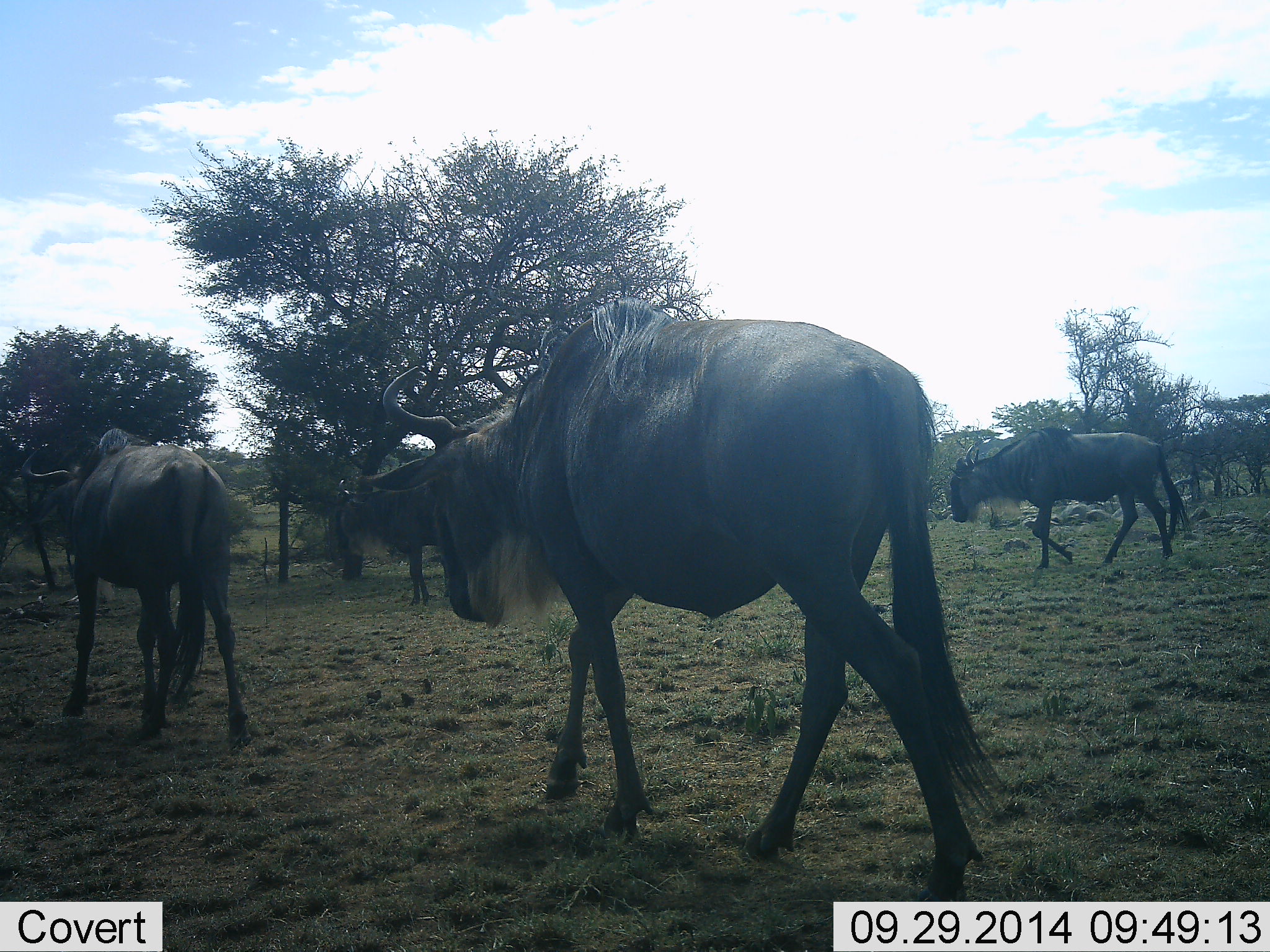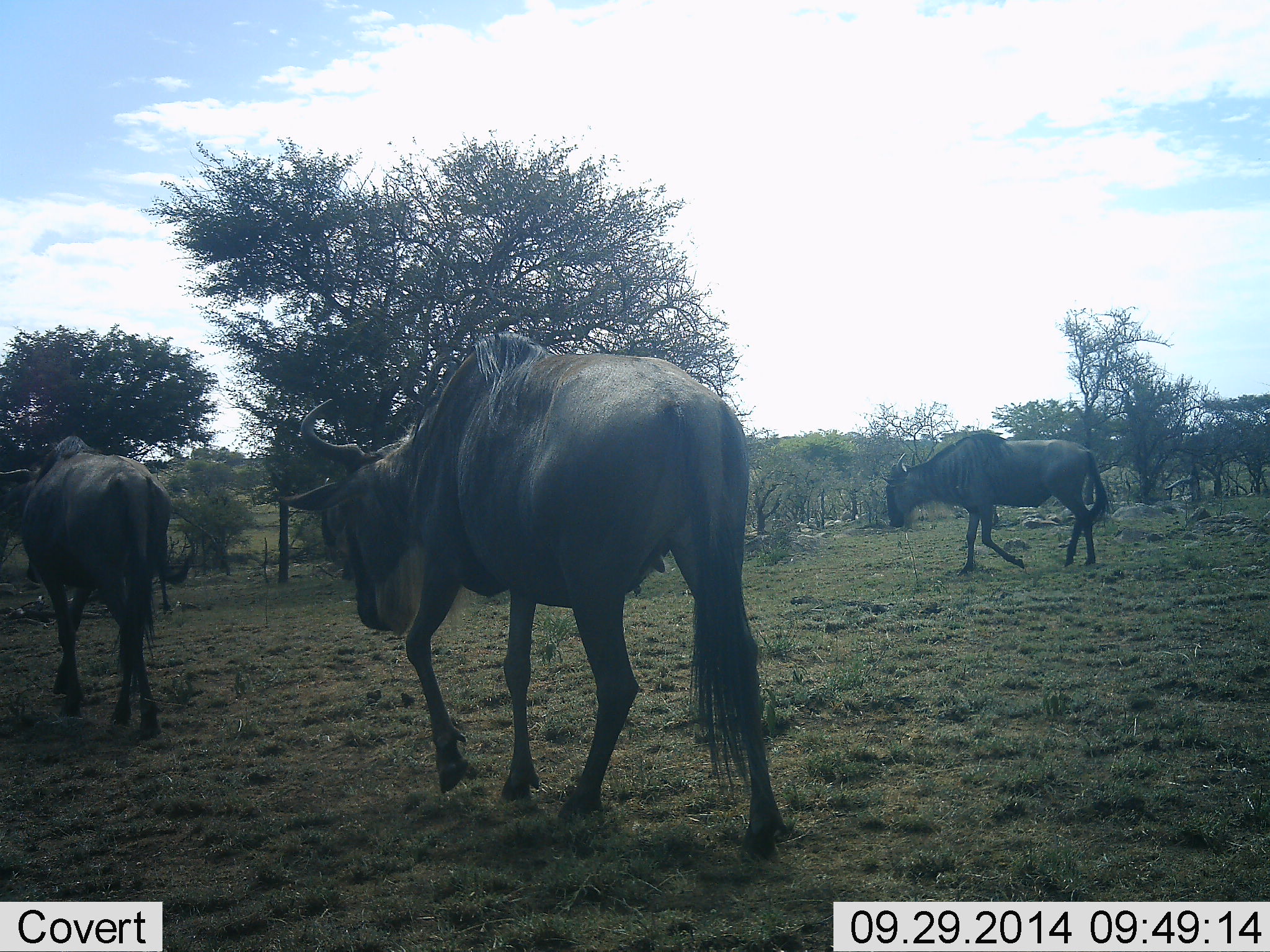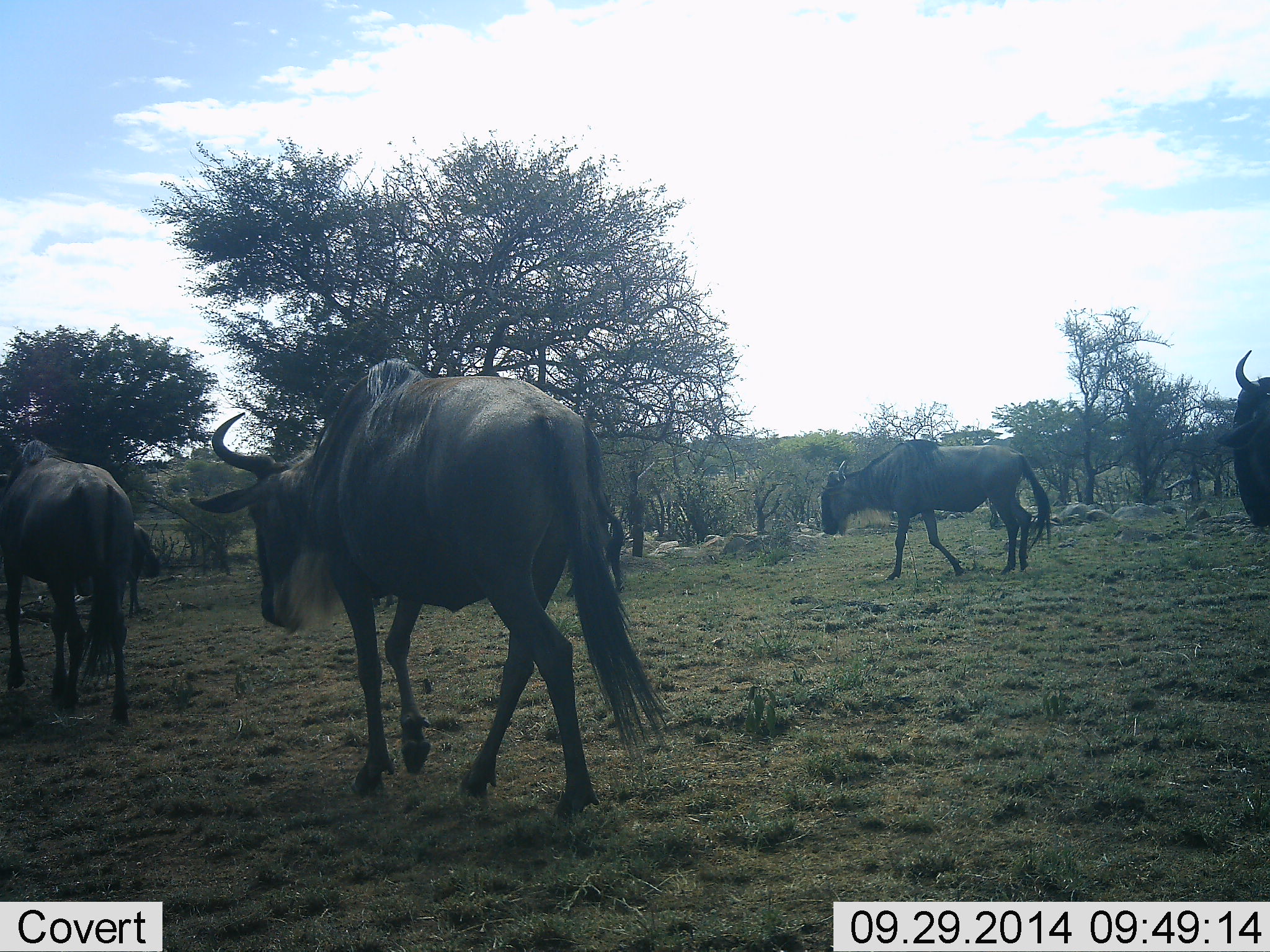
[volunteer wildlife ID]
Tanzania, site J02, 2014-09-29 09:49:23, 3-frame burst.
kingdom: Animalia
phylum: Chordata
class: Mammalia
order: Artiodactyla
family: Bovidae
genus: Connochaetes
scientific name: Connochaetes taurinus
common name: blue wildebeest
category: wildebeest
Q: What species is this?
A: Wildebeest (blue wildebeest) (Connochaetes taurinus).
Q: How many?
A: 4.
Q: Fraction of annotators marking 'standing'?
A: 10%.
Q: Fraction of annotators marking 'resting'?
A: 0%.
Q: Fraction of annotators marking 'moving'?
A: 100%.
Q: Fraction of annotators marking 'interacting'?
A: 0%.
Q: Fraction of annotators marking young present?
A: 0%.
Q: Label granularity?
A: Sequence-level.